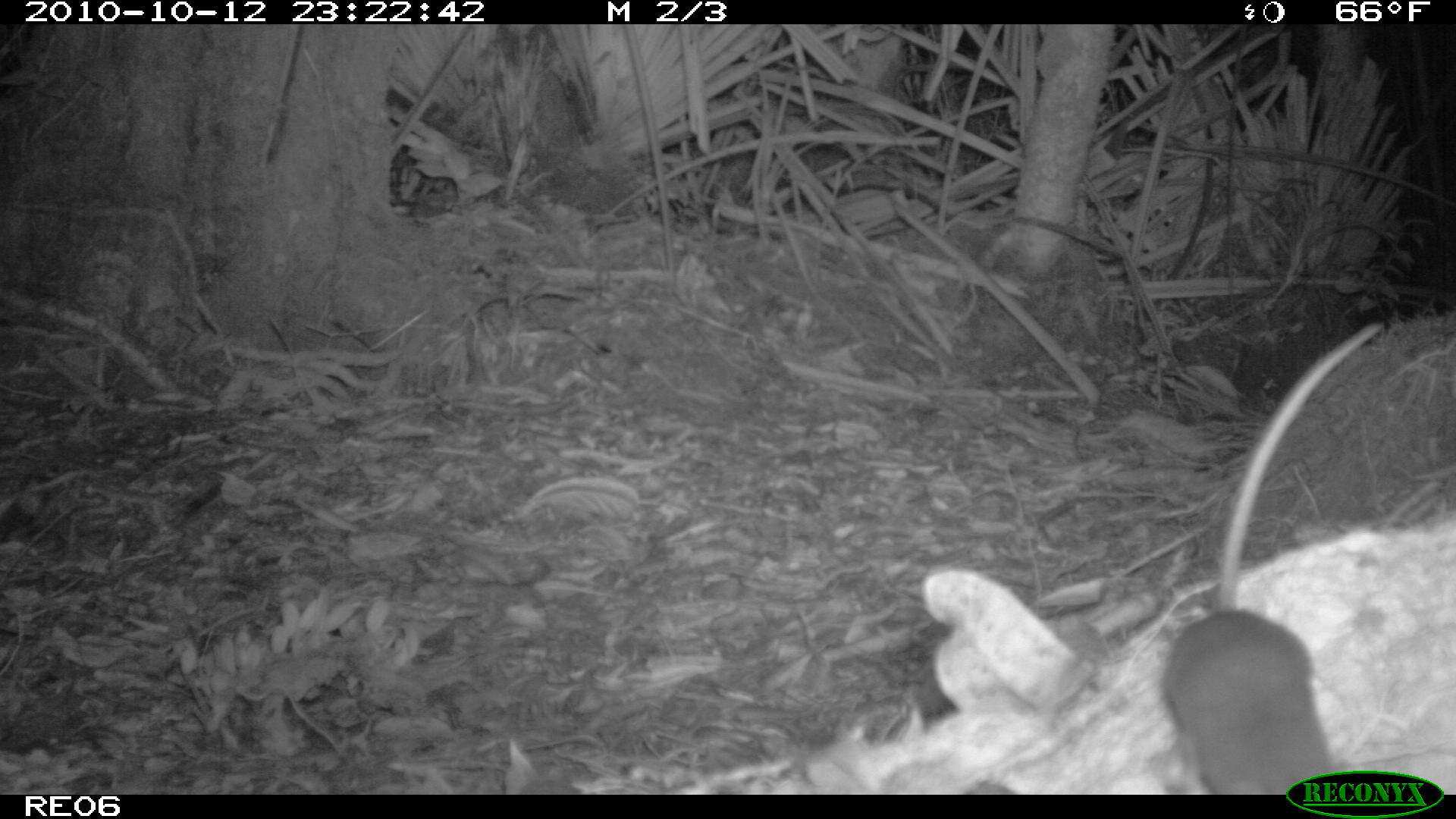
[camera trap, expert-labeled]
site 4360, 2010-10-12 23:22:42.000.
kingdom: Animalia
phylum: Chordata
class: Mammalia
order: Rodentia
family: Muridae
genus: Rattus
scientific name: Rattus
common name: rodent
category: unknown rat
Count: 1.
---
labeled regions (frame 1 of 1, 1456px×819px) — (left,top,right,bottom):
unknown rat: (1151,318,1358,792)